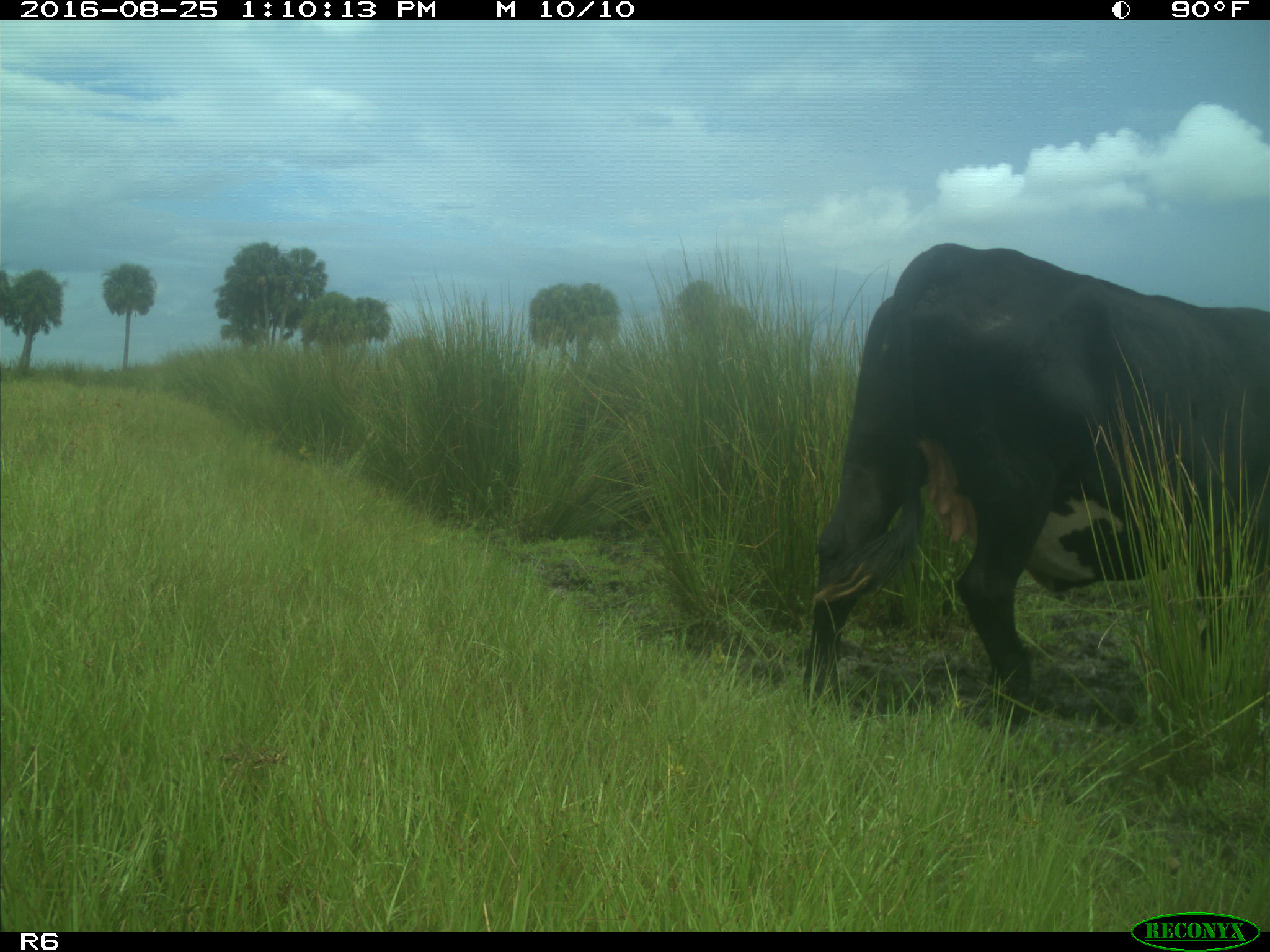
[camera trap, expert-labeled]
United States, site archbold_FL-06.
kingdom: Animalia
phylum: Chordata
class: Mammalia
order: Artiodactyla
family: Bovidae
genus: Bos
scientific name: Bos taurus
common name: domestic cow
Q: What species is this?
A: Bos taurus (domestic cow).